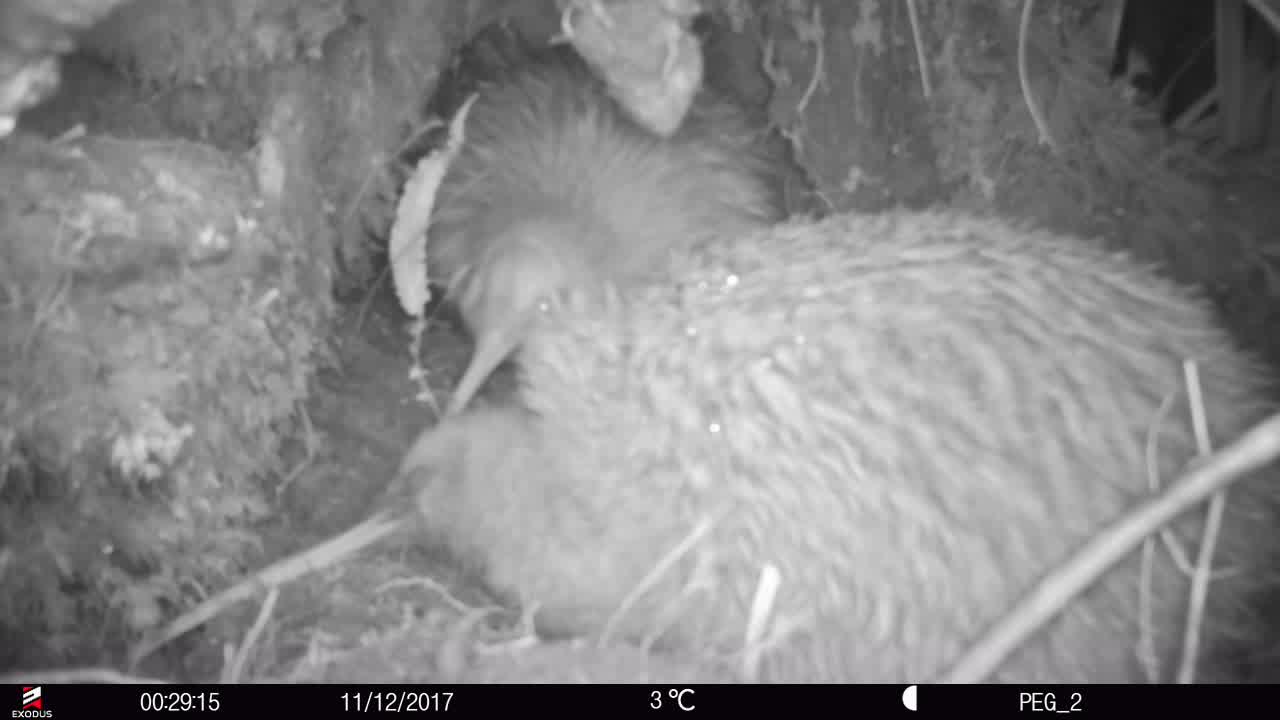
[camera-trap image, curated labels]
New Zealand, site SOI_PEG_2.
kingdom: Animalia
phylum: Chordata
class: Aves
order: Apterygiformes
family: Apterygidae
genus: Apteryx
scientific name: Apteryx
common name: kiwi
Kiwi (Apteryx).